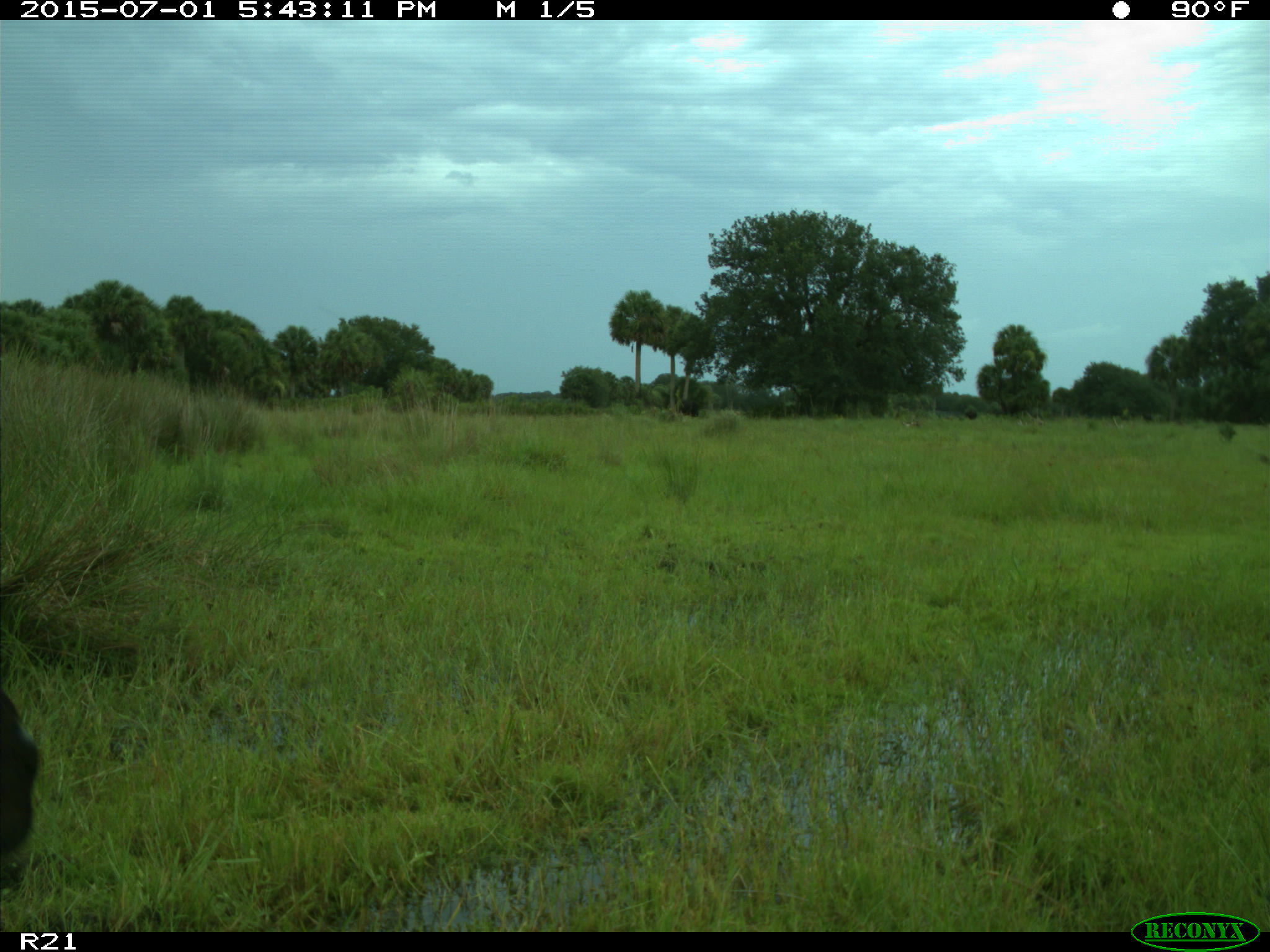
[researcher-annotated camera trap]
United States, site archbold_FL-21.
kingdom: Animalia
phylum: Chordata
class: Mammalia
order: Artiodactyla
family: Bovidae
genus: Bos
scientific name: Bos taurus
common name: domestic cow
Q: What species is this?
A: Bos taurus (domestic cow).